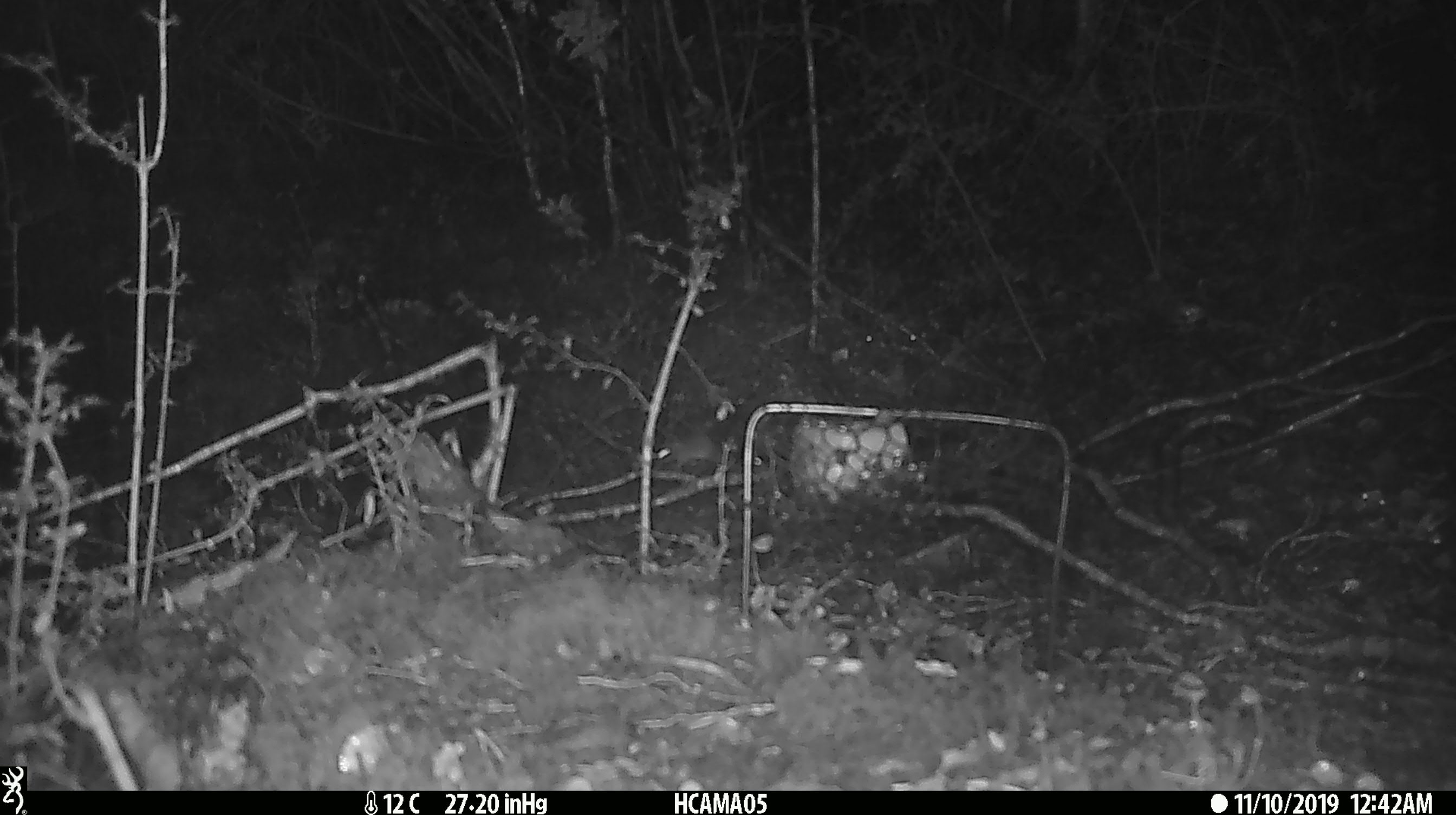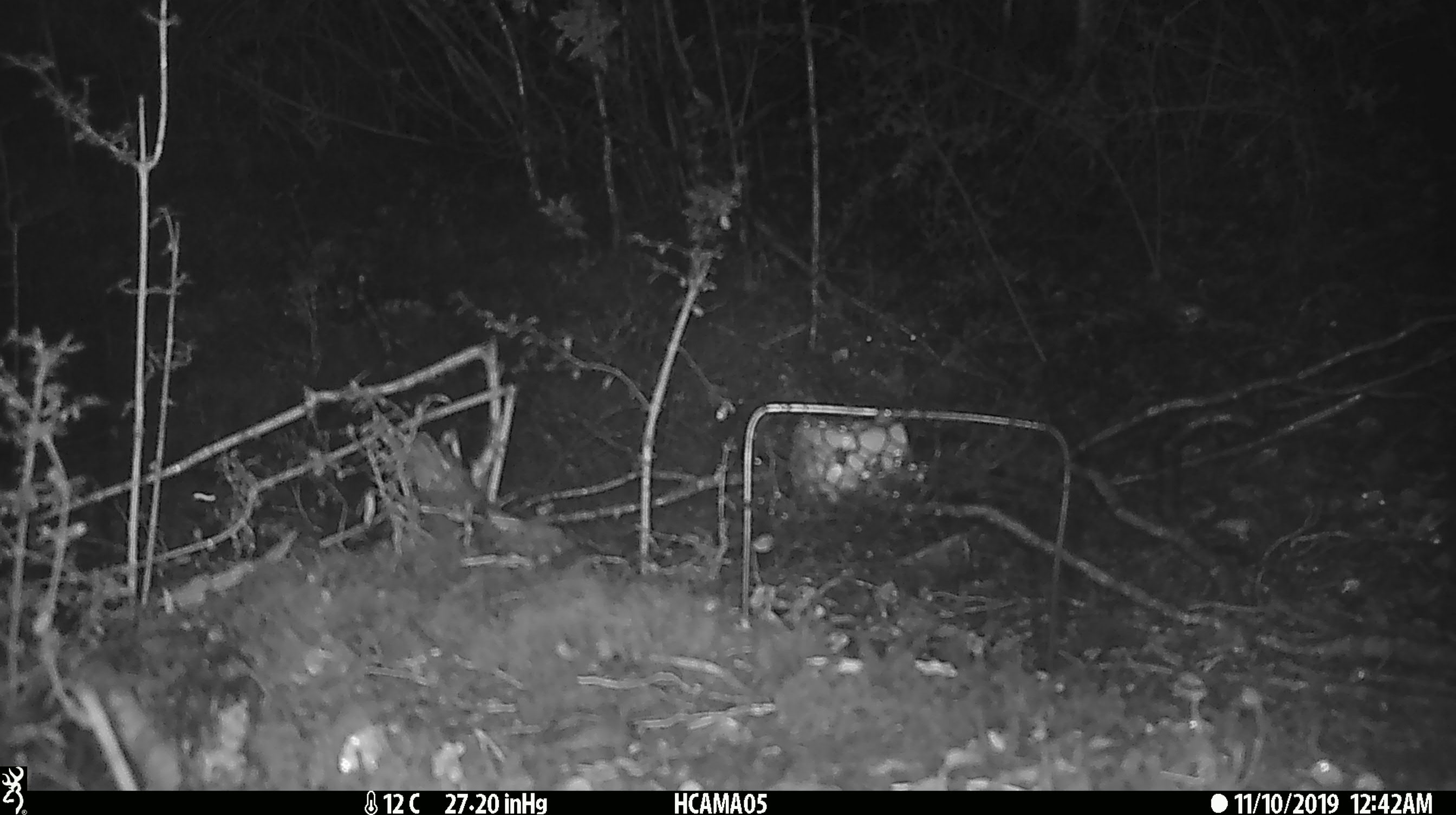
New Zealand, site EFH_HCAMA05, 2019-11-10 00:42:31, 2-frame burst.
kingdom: Animalia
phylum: Chordata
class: Mammalia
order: Rodentia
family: Muridae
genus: Mus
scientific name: Mus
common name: mouse